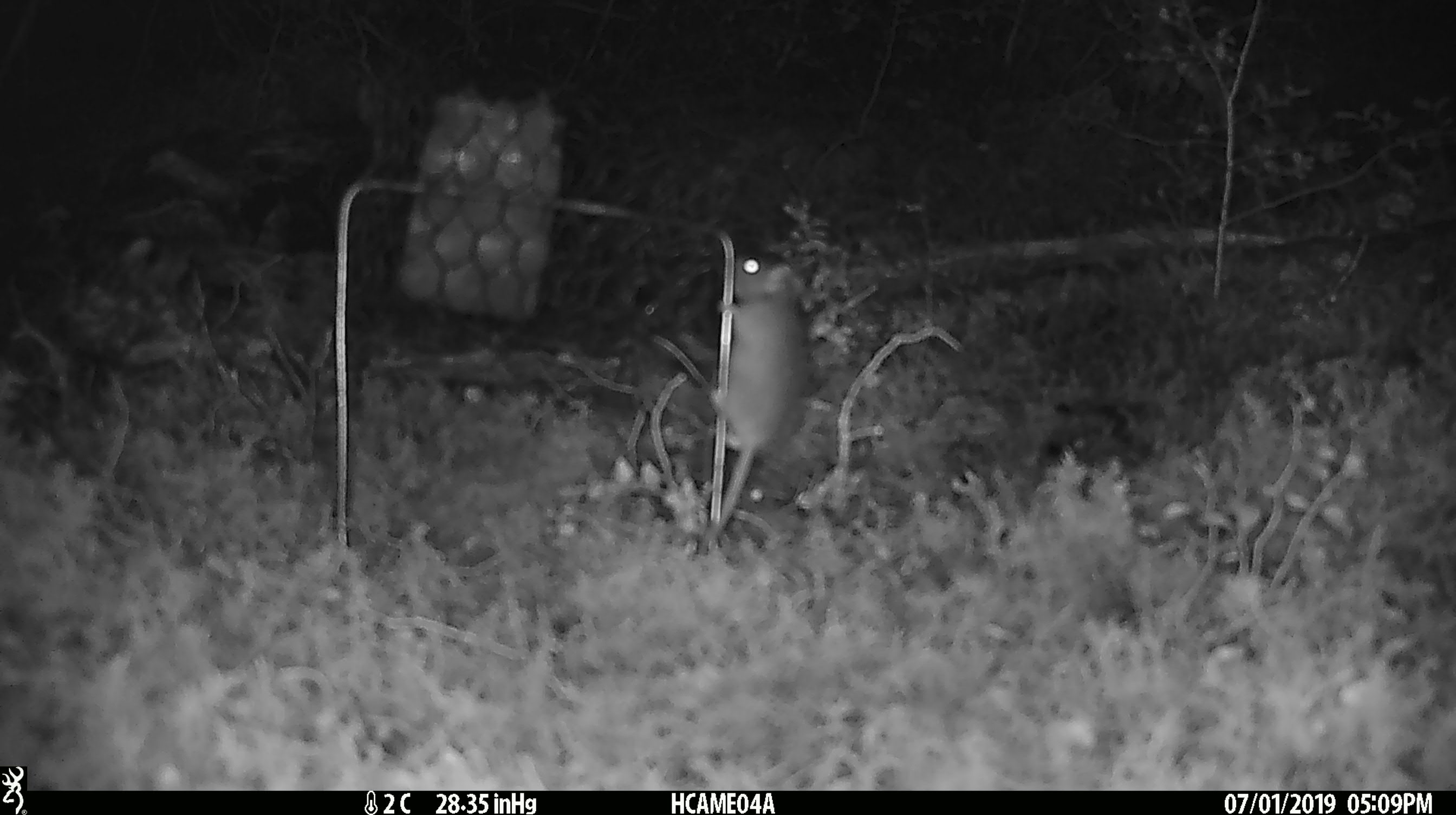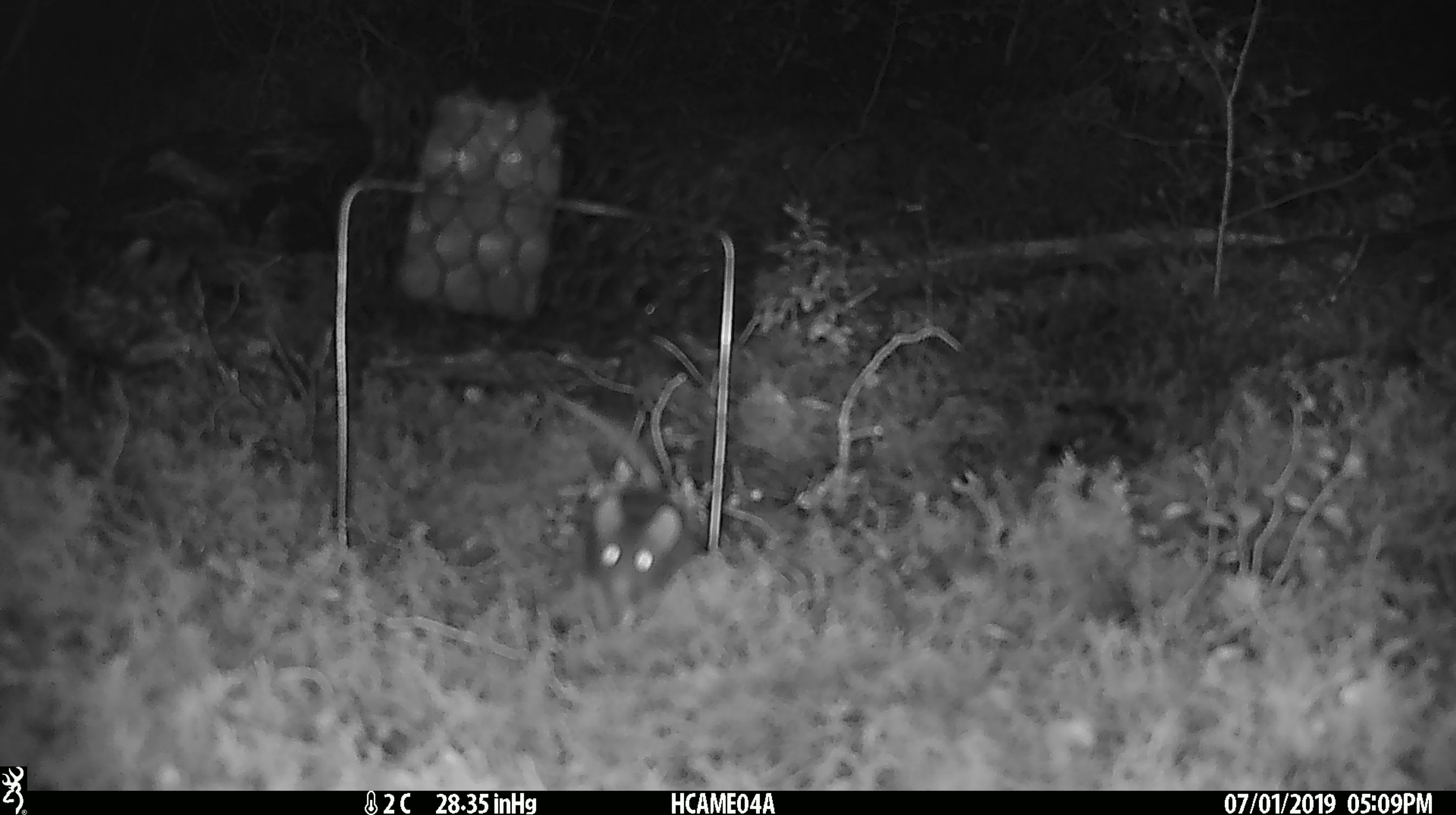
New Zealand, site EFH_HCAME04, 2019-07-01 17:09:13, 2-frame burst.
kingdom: Animalia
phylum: Chordata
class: Mammalia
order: Rodentia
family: Muridae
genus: Mus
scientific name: Mus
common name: mouse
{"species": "mouse (Mus)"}